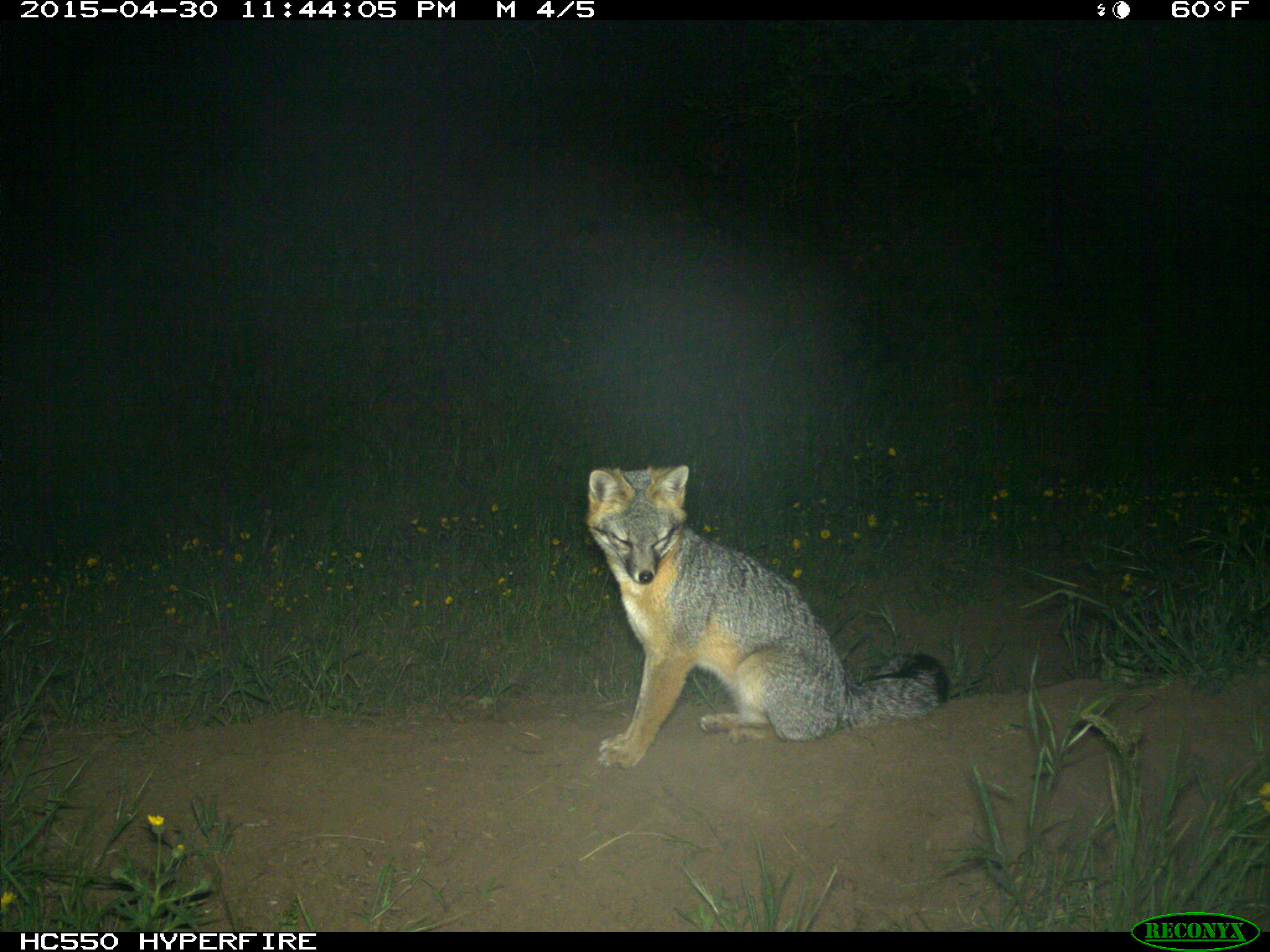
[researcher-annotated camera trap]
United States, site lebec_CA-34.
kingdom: Animalia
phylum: Chordata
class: Mammalia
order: Carnivora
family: Canidae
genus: Urocyon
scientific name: Urocyon cinereoargenteus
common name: gray fox